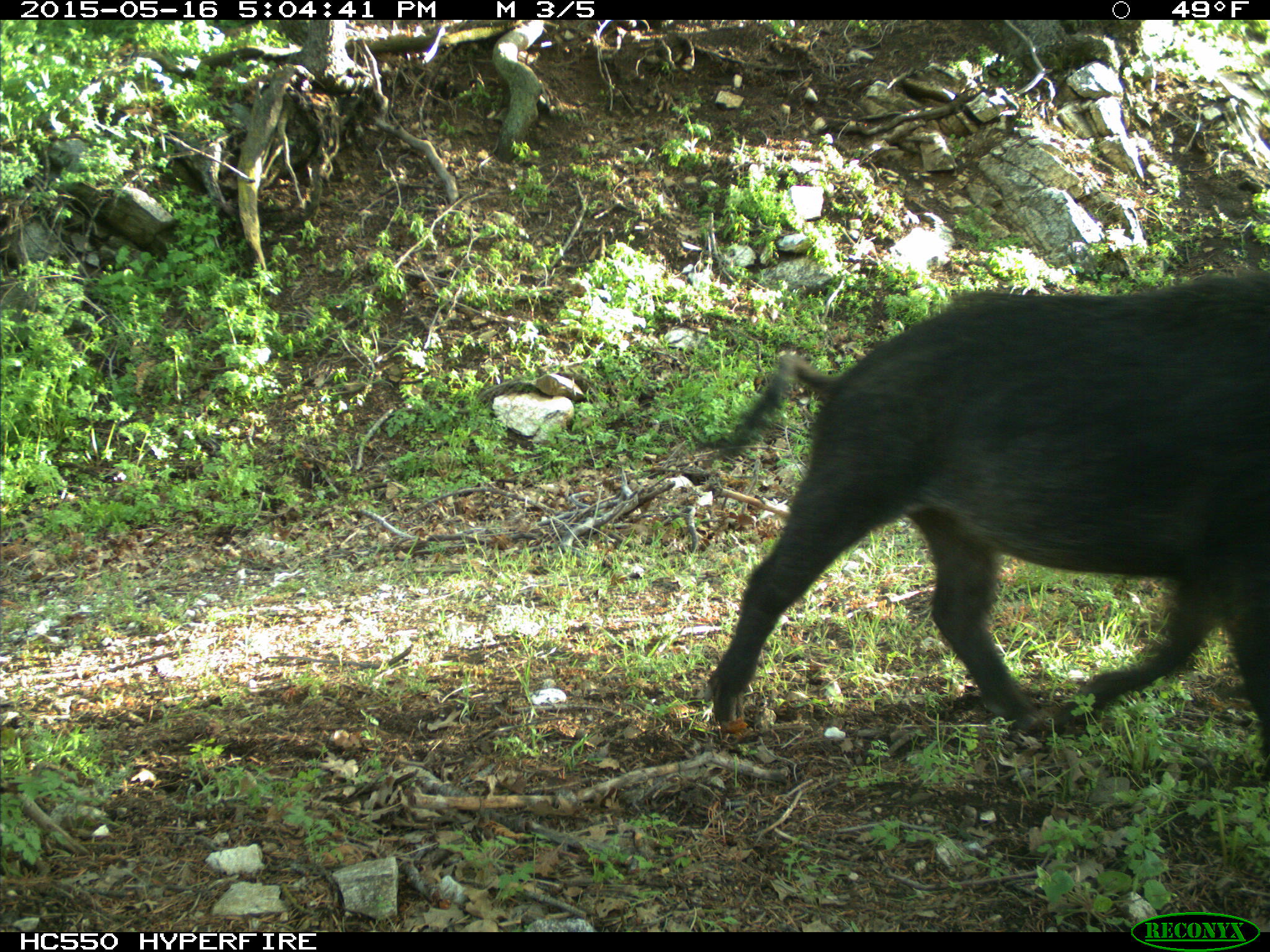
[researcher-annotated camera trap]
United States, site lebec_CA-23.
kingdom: Animalia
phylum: Chordata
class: Mammalia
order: Artiodactyla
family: Suidae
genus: Sus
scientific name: Sus scrofa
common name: wild boar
Sus scrofa (wild boar).